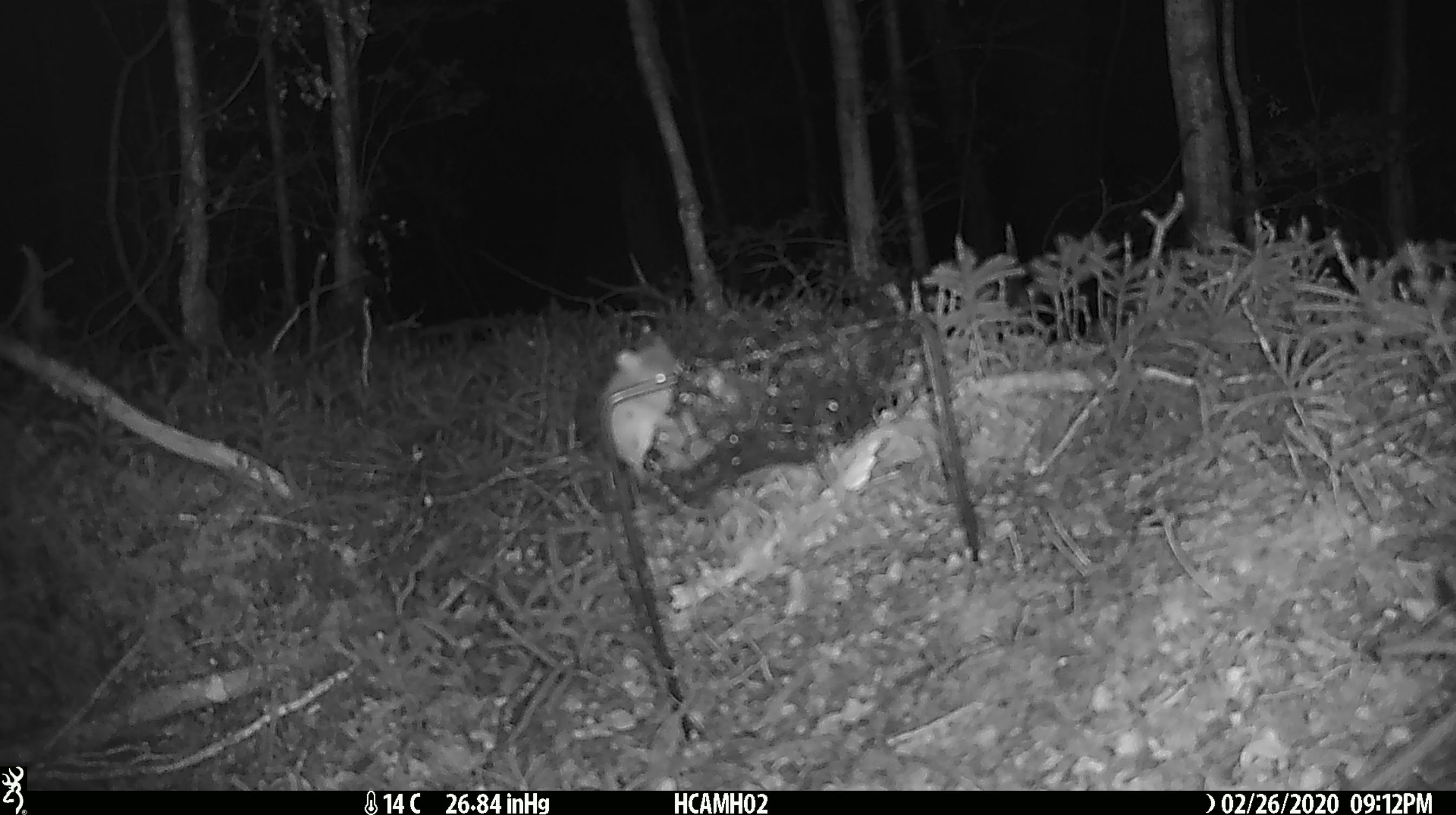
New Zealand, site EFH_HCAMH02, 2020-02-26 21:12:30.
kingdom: Animalia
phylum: Chordata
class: Mammalia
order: Rodentia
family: Muridae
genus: Mus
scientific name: Mus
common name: mouse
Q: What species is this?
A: Mouse (Mus).